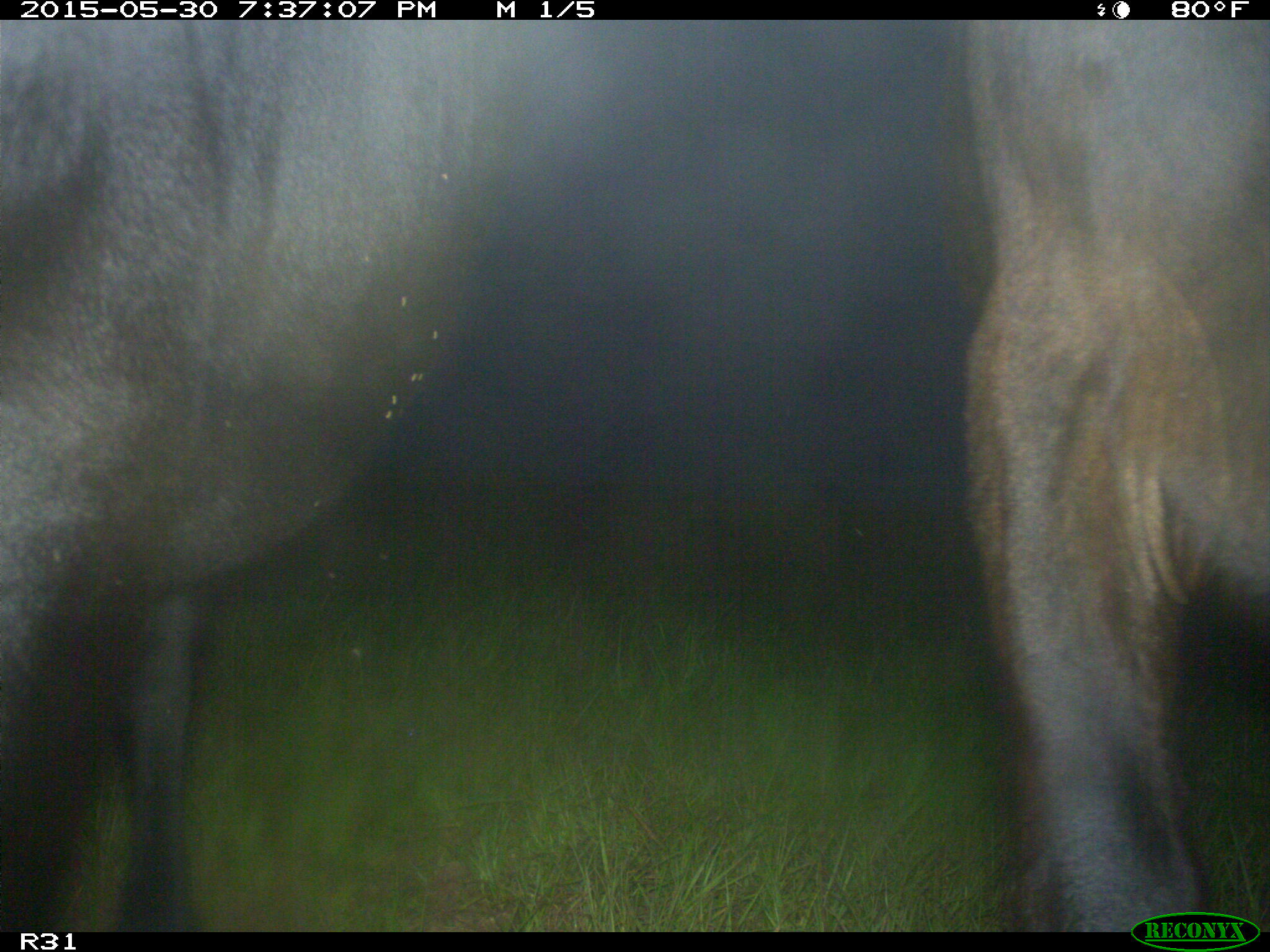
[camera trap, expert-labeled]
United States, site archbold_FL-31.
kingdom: Animalia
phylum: Chordata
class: Mammalia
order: Artiodactyla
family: Bovidae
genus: Bos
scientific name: Bos taurus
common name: domestic cow